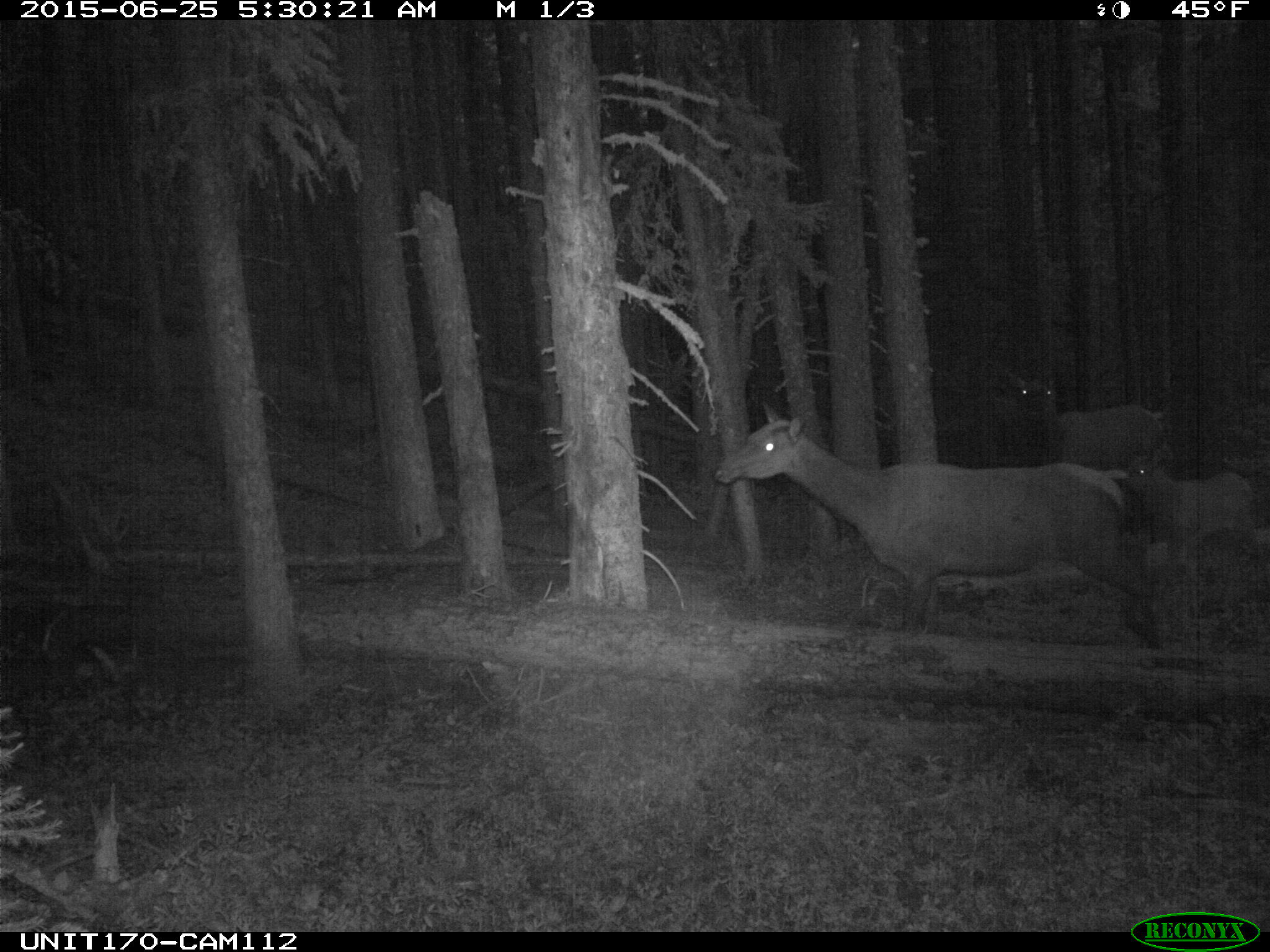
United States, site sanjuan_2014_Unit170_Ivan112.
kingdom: Animalia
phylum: Chordata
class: Mammalia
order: Artiodactyla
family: Cervidae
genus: Cervus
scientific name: Cervus elaphus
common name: red deer